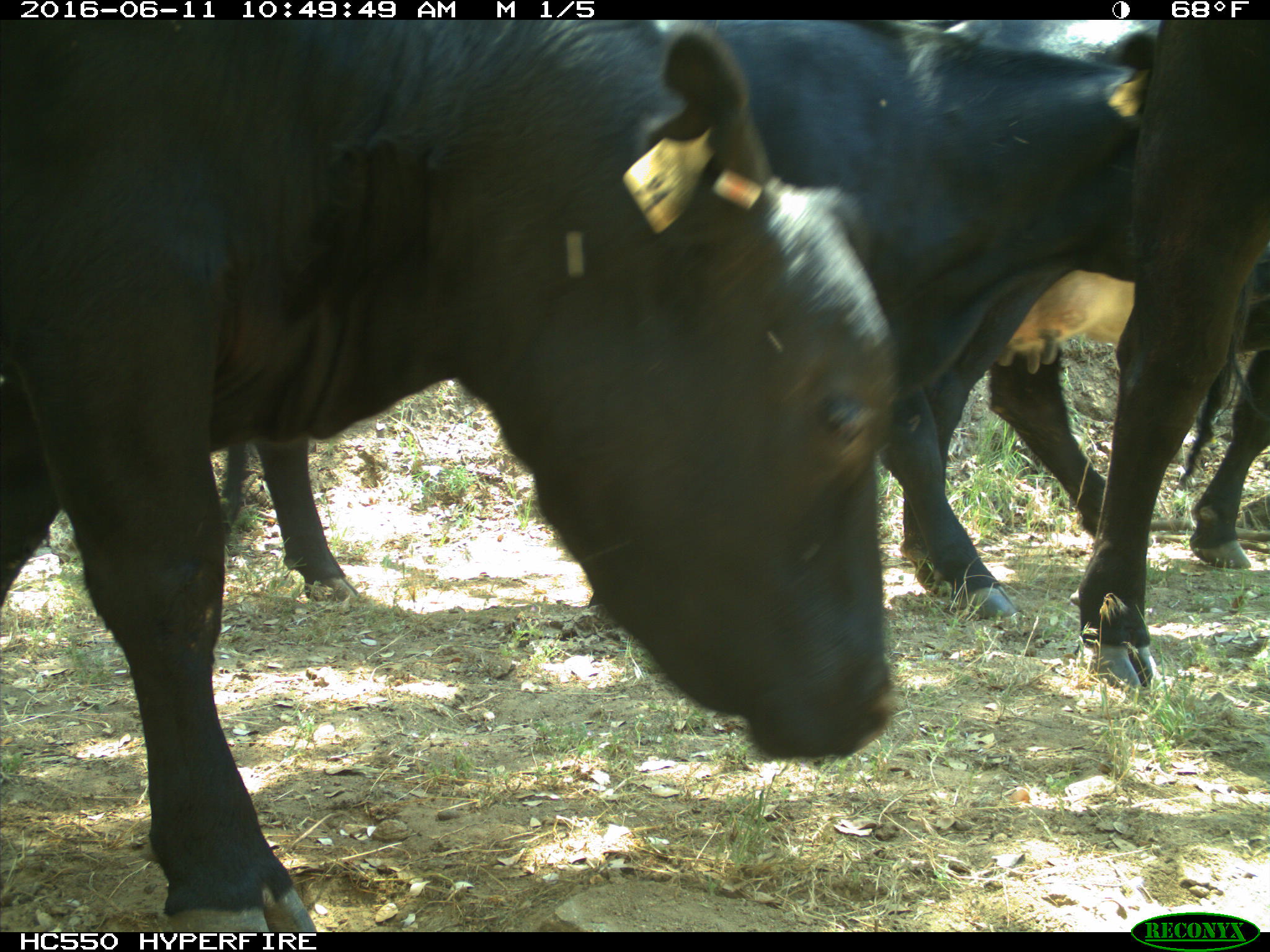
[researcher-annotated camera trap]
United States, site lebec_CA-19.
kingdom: Animalia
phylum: Chordata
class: Mammalia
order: Artiodactyla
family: Bovidae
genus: Bos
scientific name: Bos taurus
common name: domestic cow